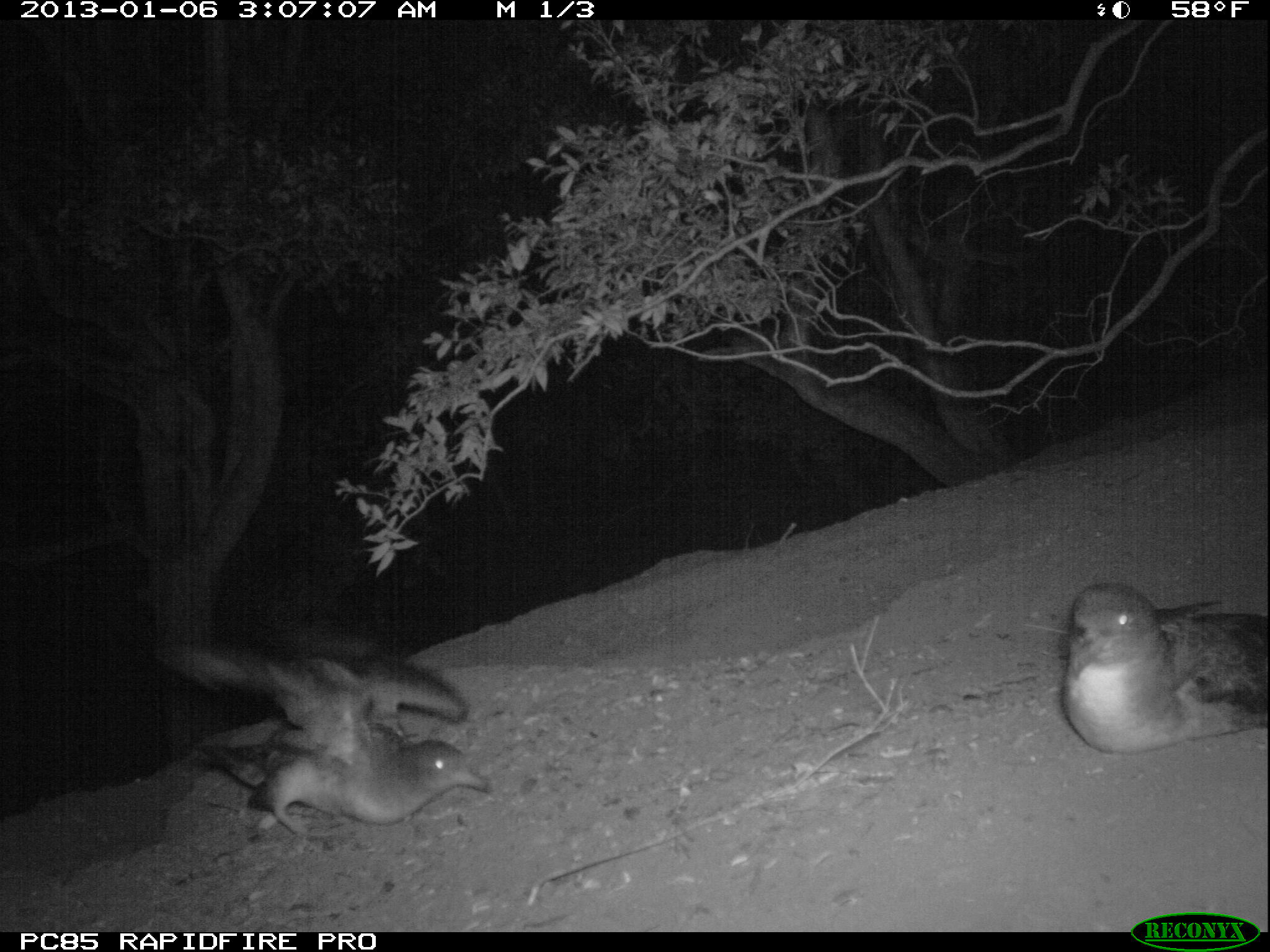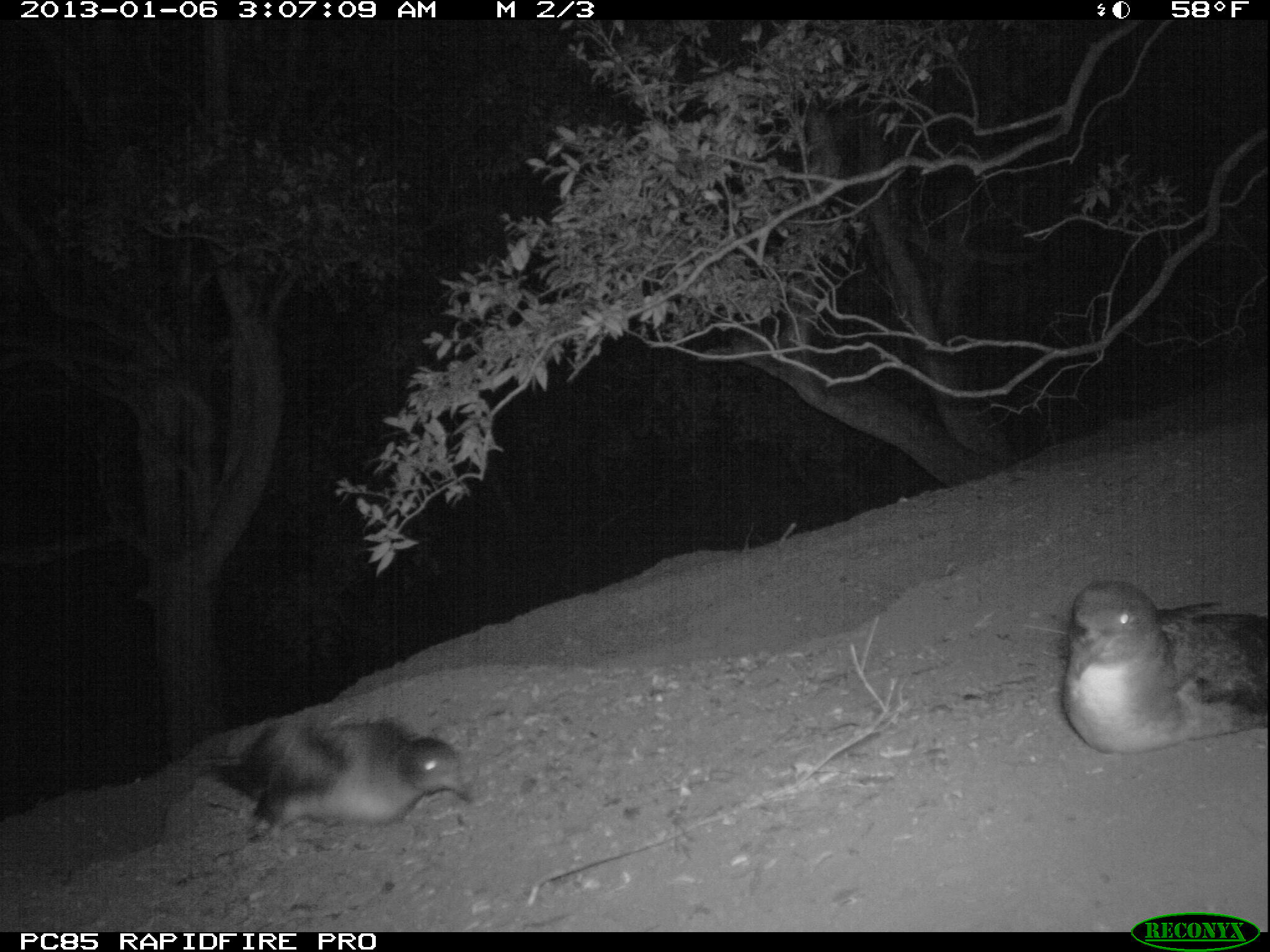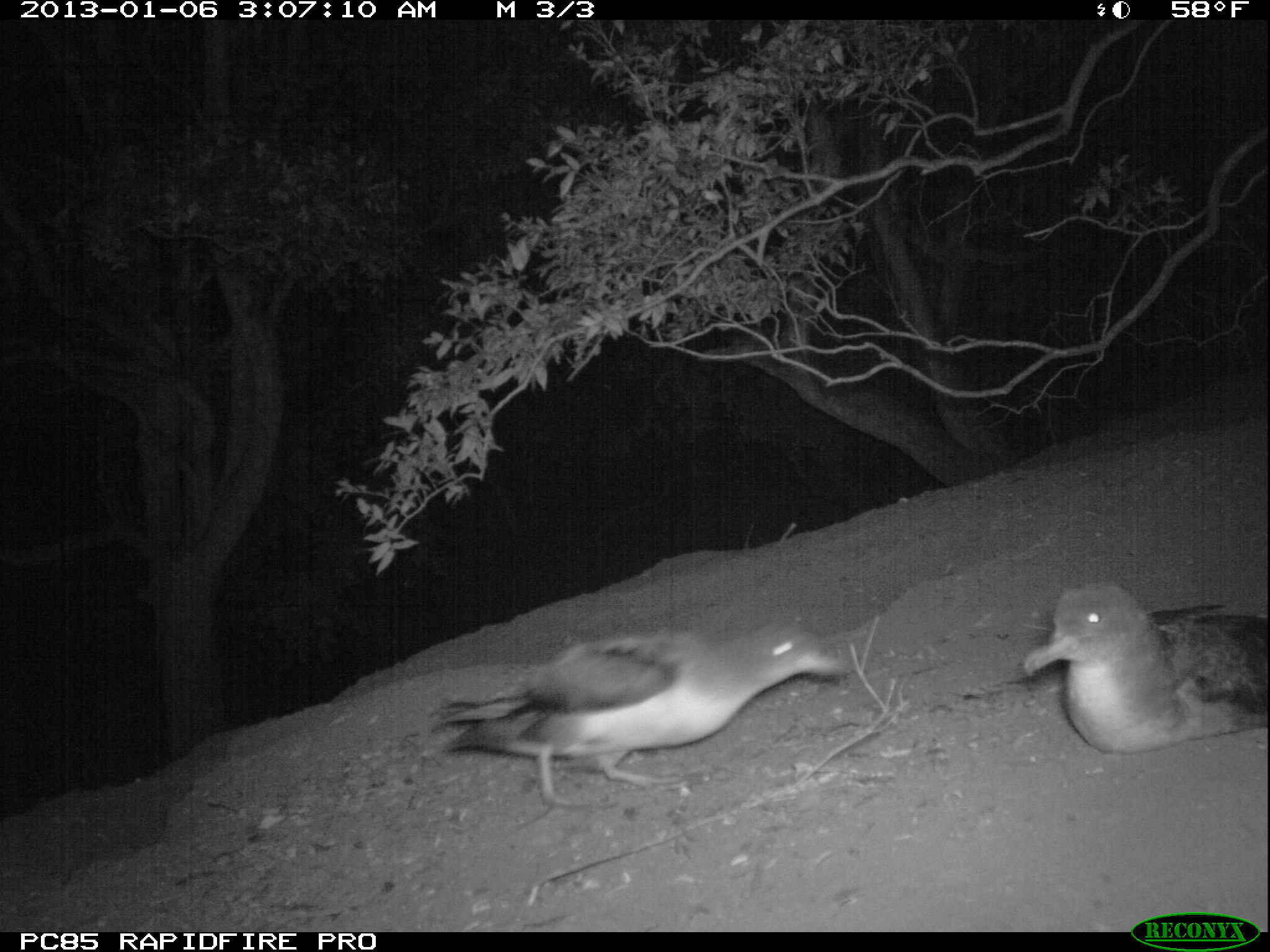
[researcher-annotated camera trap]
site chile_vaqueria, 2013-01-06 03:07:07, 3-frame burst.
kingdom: Animalia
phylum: Chordata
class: Aves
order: Procellariiformes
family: Procellariidae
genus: Calonectris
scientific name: Calonectris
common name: shearwater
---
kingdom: Animalia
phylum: Chordata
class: Aves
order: Procellariiformes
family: Procellariidae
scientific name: Procellariidae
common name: petrel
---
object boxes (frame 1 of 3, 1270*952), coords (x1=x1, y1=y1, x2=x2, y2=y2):
shearwater: (x1=166, y1=641, x2=492, y2=845); (x1=1057, y1=576, x2=1270, y2=758)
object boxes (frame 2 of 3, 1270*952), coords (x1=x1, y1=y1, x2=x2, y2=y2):
shearwater: (x1=1059, y1=576, x2=1270, y2=758); (x1=196, y1=713, x2=476, y2=840)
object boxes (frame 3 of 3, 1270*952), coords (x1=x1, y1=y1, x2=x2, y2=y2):
petrel: (x1=425, y1=620, x2=845, y2=811); (x1=1018, y1=578, x2=1269, y2=762)